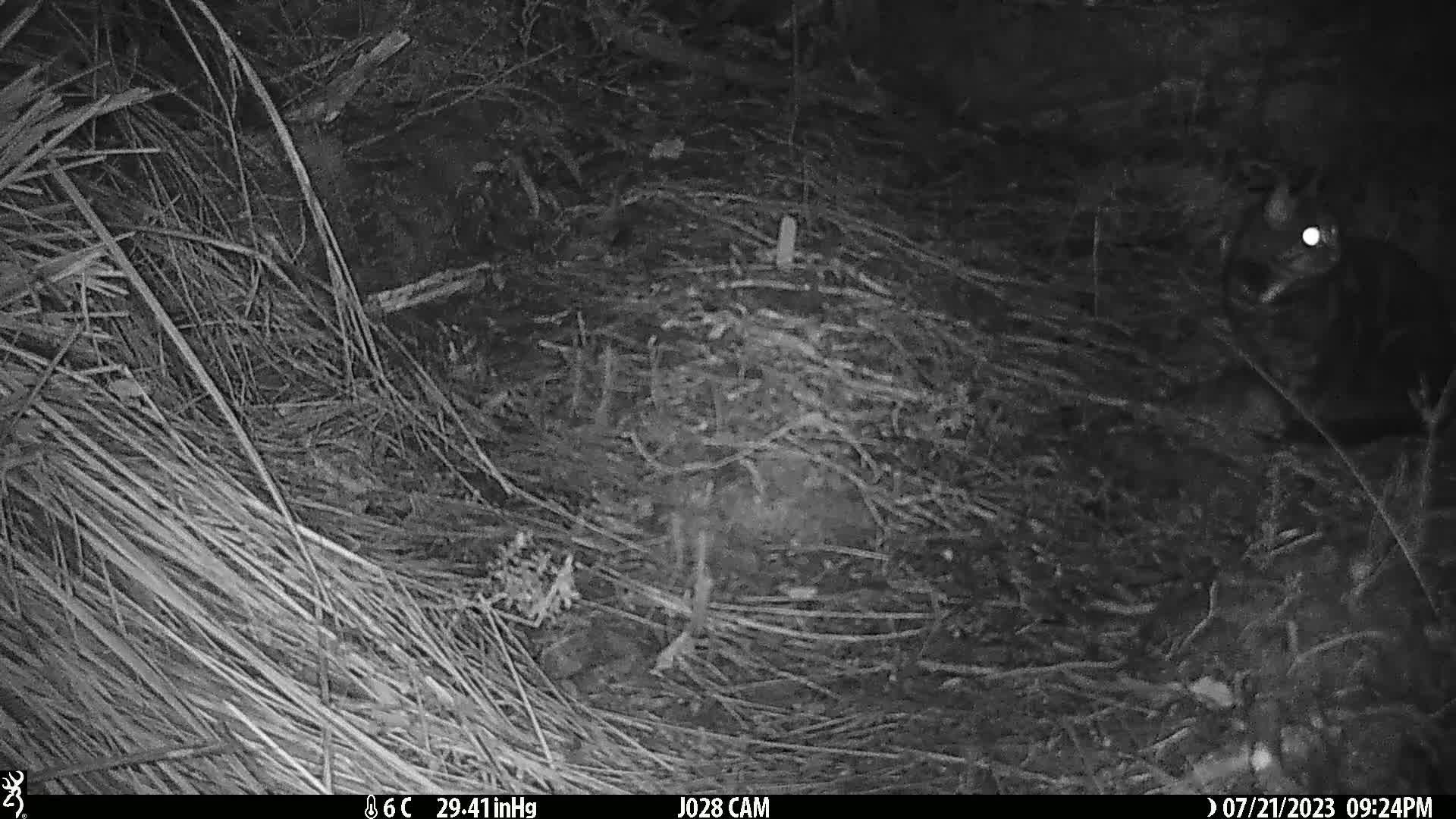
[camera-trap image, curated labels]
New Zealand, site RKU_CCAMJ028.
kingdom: Animalia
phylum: Chordata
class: Mammalia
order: Carnivora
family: Felidae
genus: Felis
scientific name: Felis catus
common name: domestic cat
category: cat